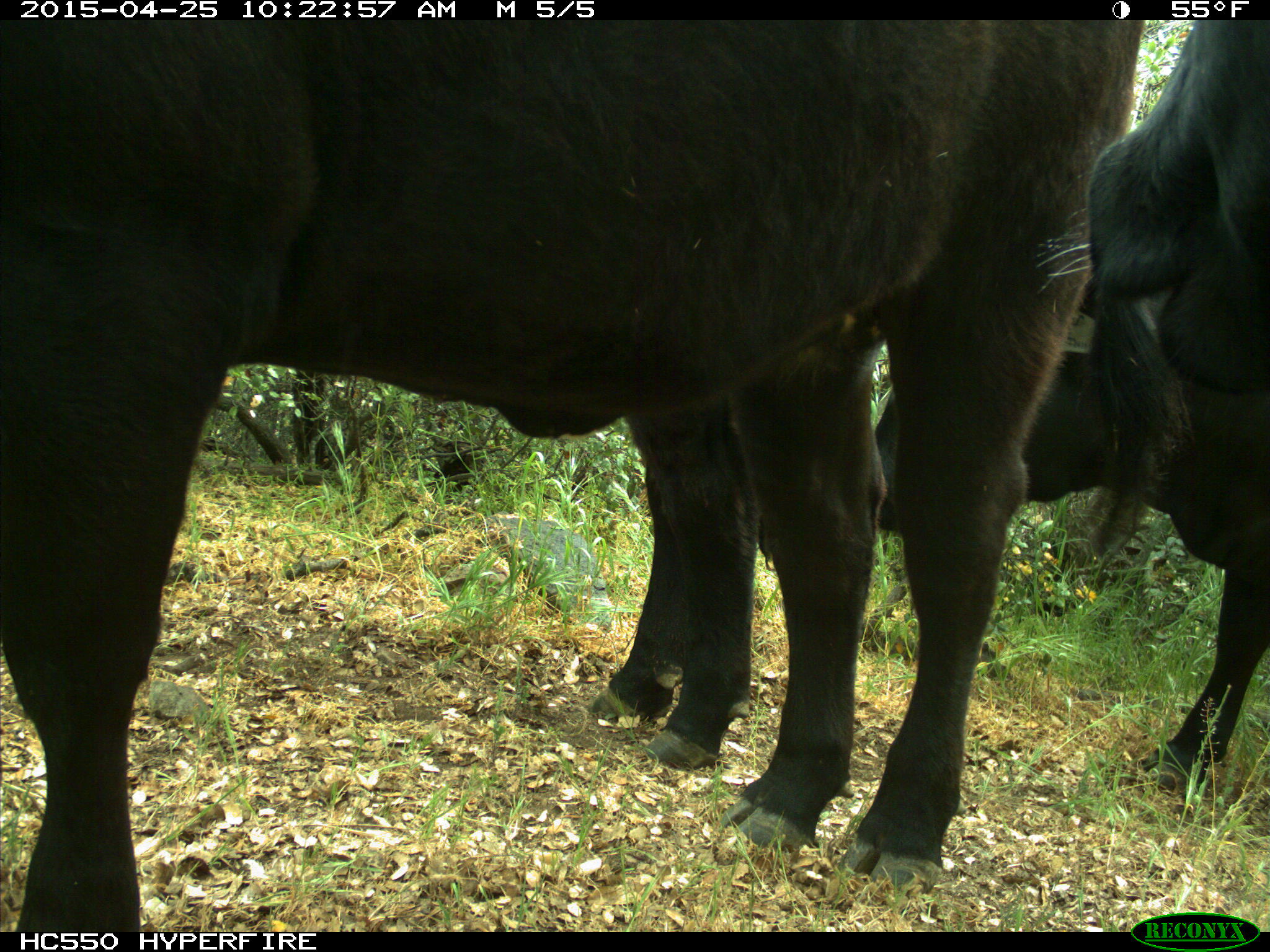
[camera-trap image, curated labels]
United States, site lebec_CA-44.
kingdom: Animalia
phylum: Chordata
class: Mammalia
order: Artiodactyla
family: Suidae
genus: Sus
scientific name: Sus scrofa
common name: wild boar